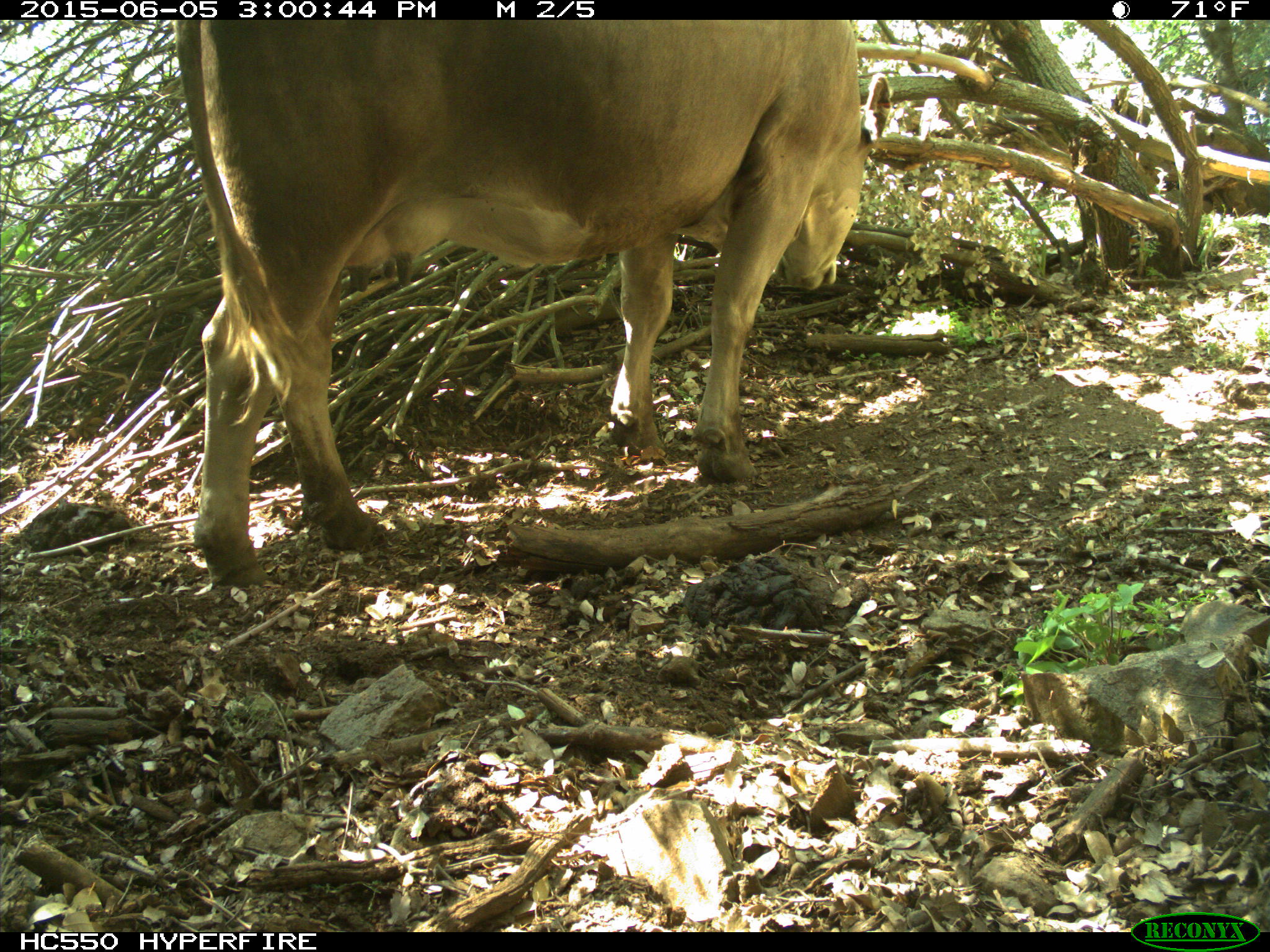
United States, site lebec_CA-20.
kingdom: Animalia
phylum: Chordata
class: Mammalia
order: Artiodactyla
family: Bovidae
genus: Bos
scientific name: Bos taurus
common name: domestic cow